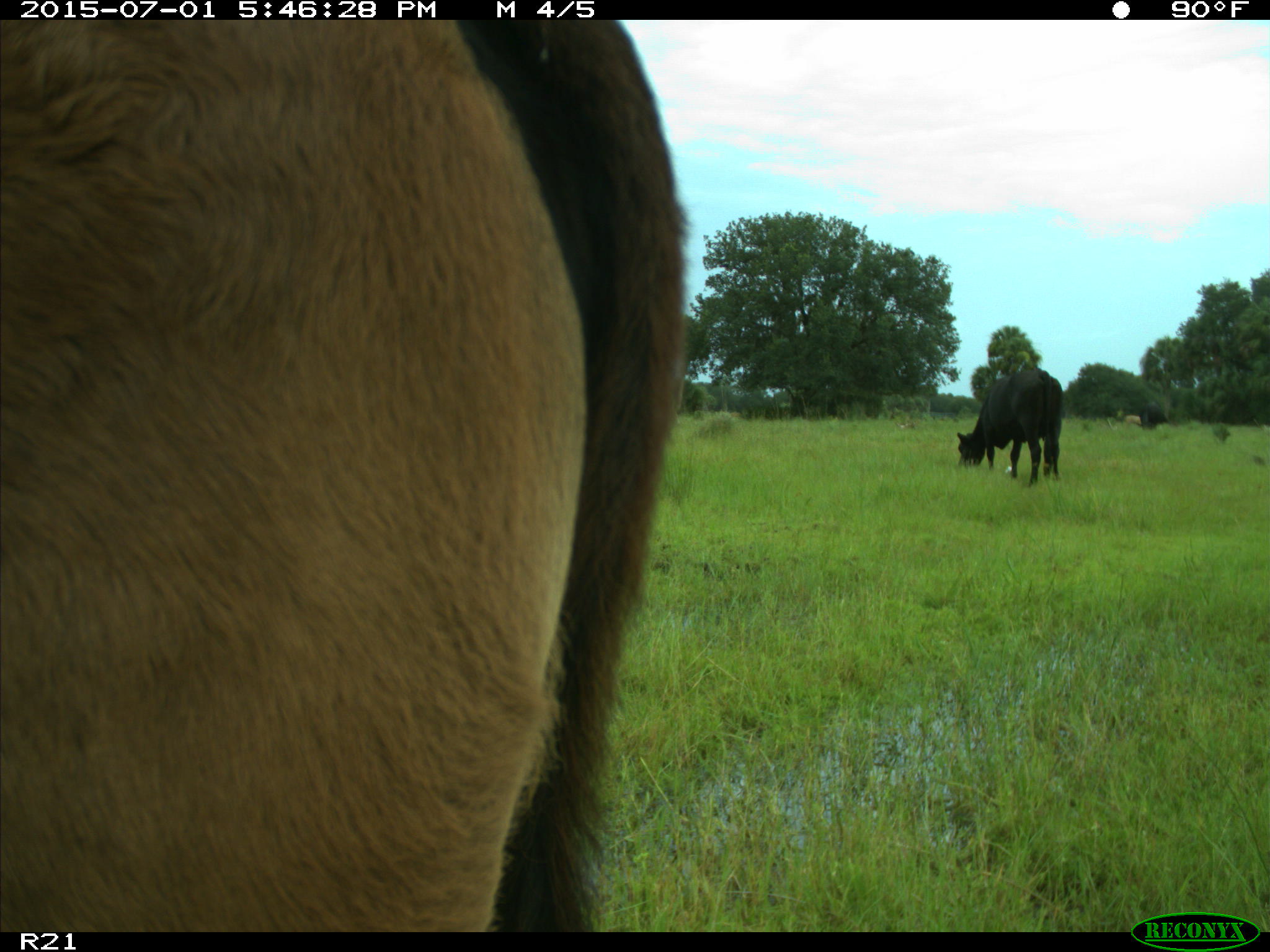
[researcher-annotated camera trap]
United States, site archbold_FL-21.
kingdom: Animalia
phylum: Chordata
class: Mammalia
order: Artiodactyla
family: Bovidae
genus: Bos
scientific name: Bos taurus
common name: domestic cow